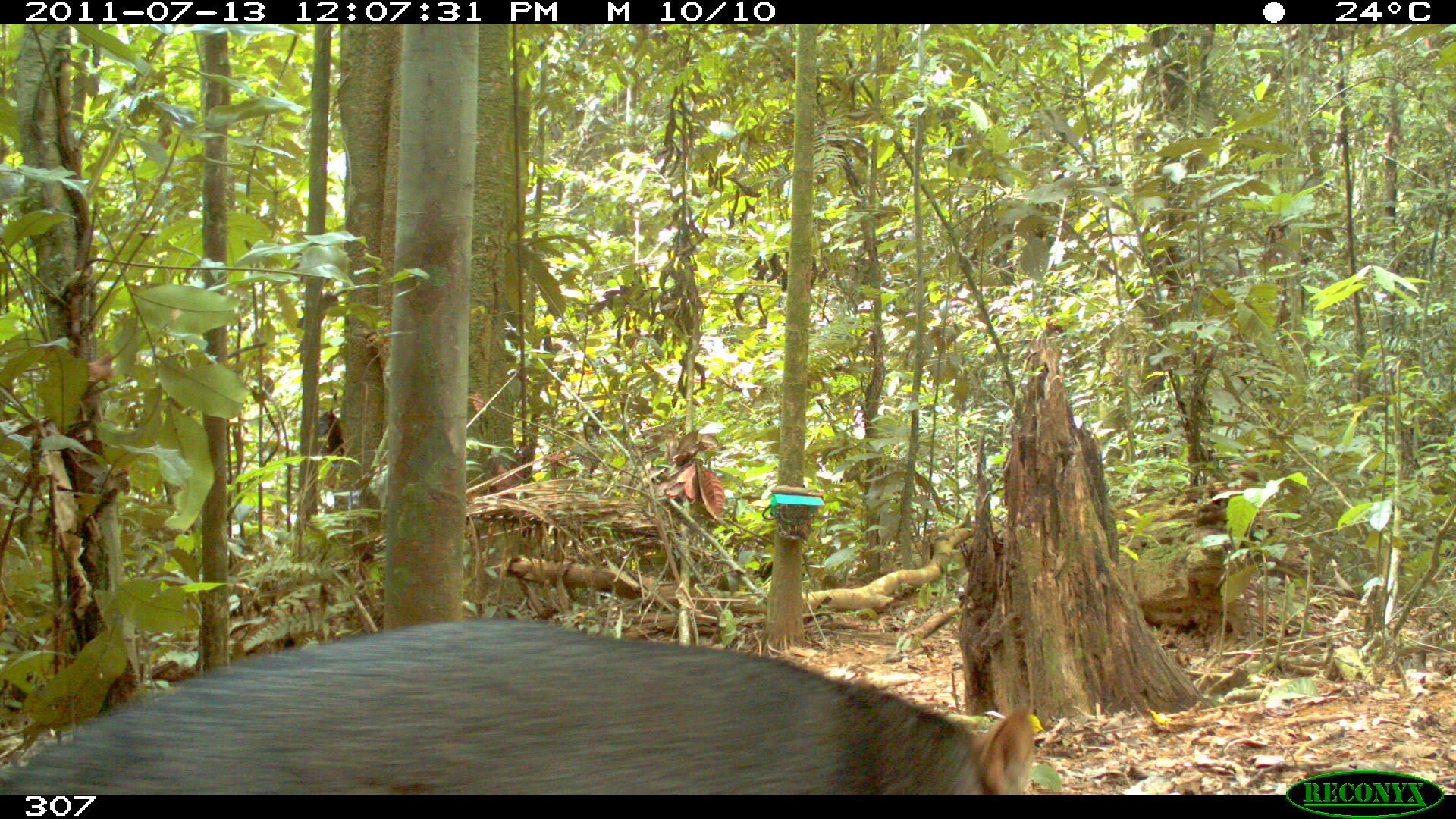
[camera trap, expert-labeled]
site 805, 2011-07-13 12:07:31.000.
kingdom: Animalia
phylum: Chordata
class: Mammalia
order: Carnivora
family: Canidae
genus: Atelocynus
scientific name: Atelocynus microtis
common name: short-eared dog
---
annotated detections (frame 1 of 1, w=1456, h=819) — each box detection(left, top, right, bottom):
atelocynus microtis: detection(0, 615, 1036, 794)